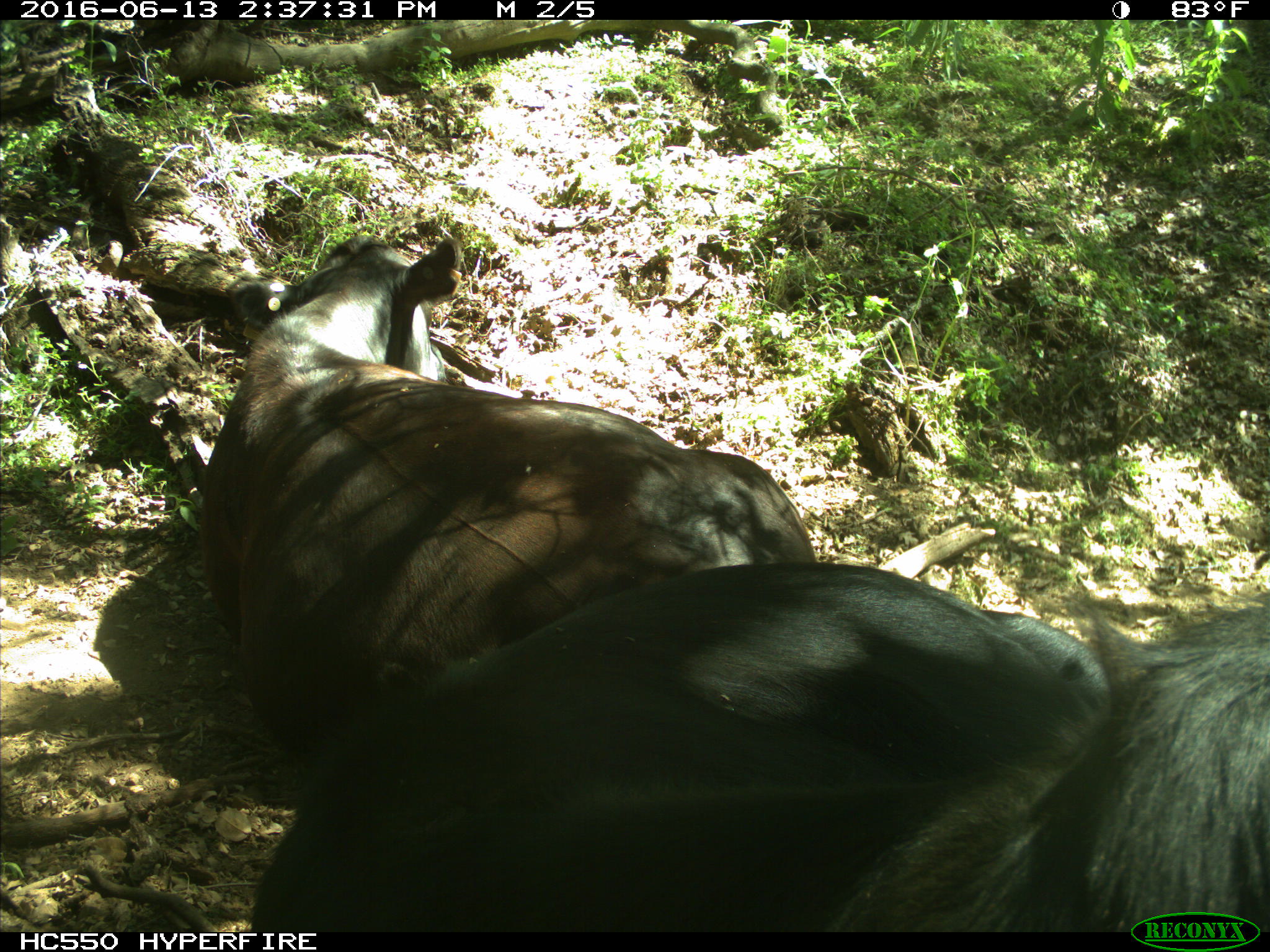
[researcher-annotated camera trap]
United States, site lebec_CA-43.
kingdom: Animalia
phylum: Chordata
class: Mammalia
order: Artiodactyla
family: Bovidae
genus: Bos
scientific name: Bos taurus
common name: domestic cow